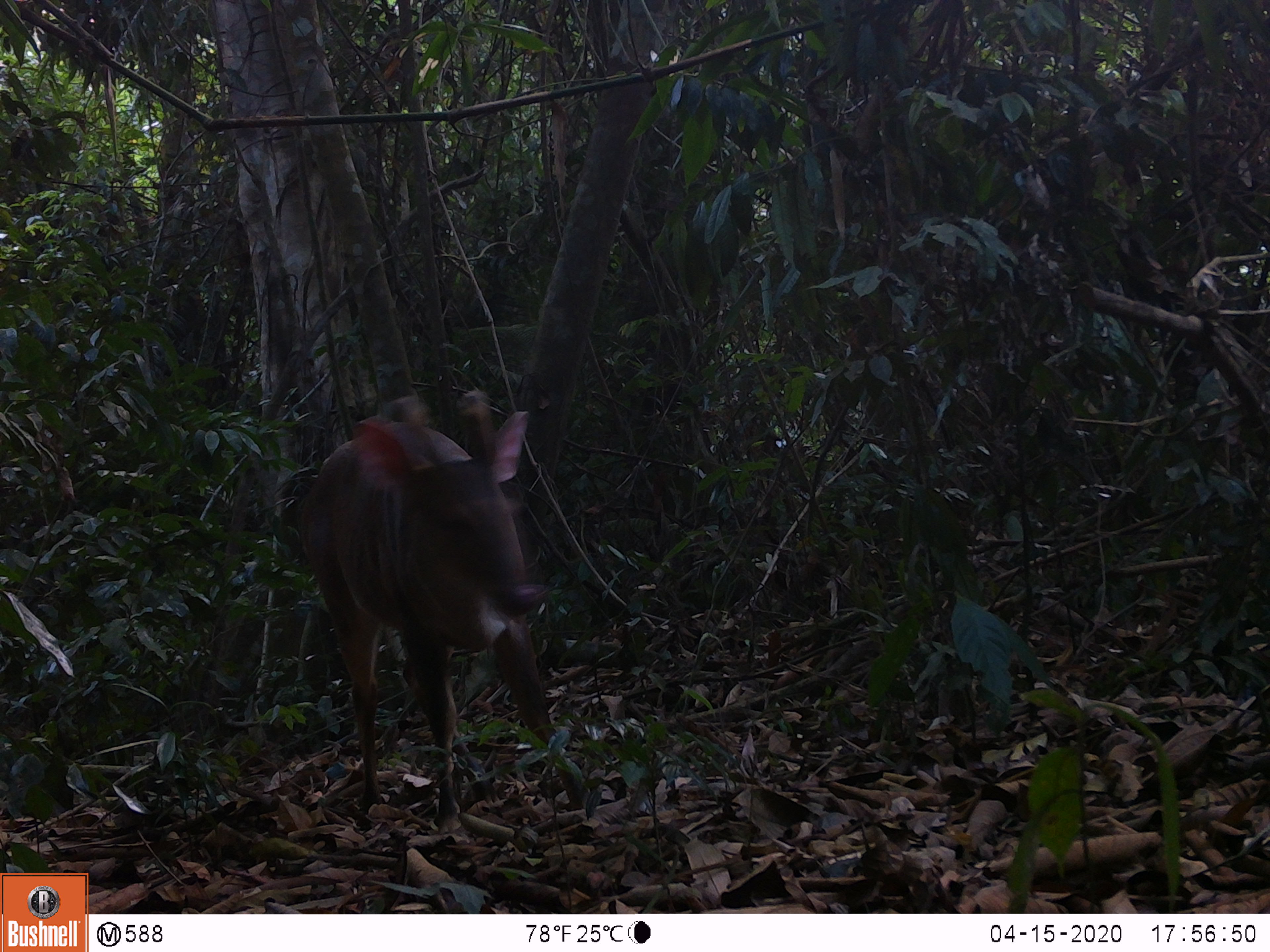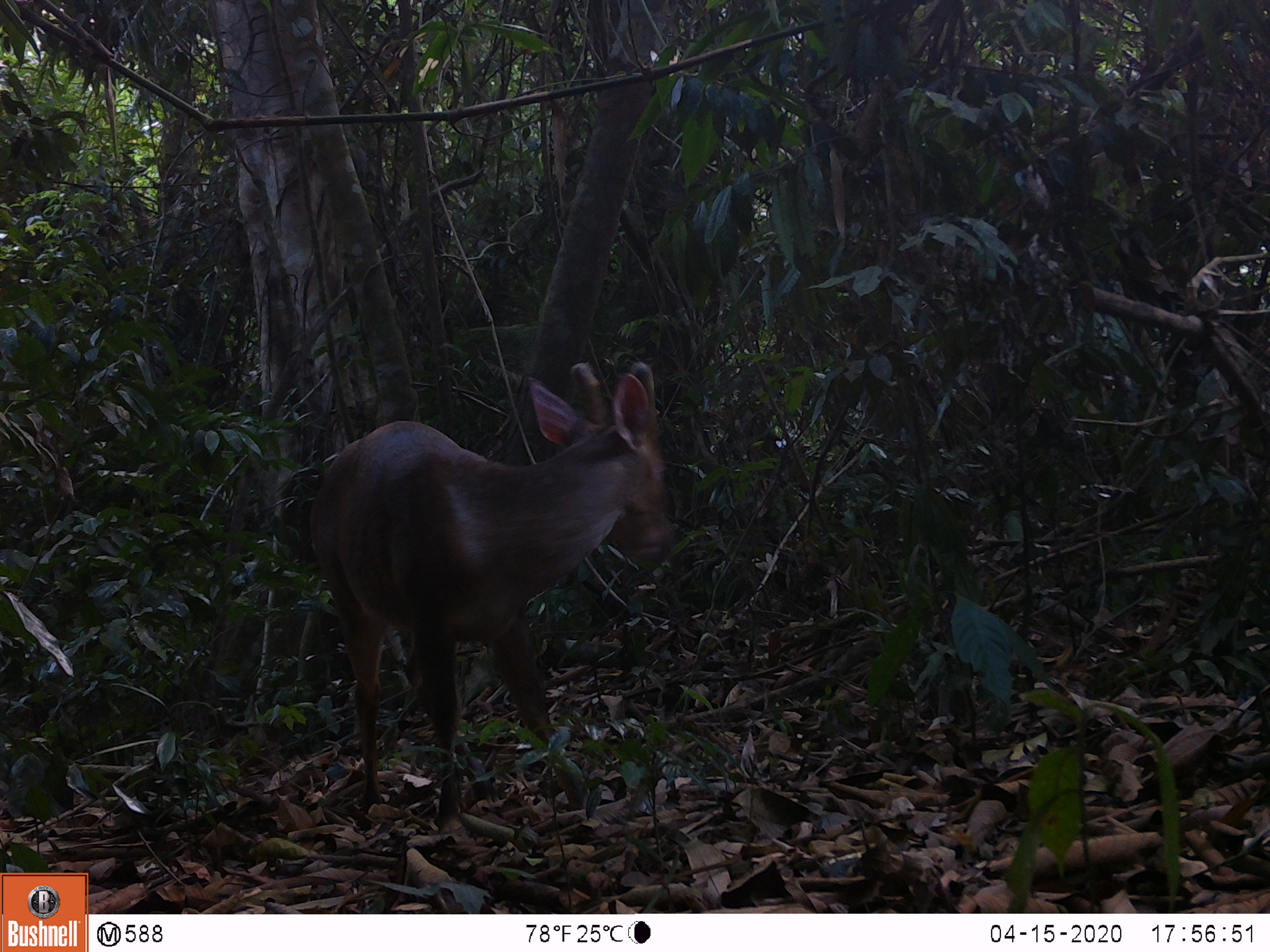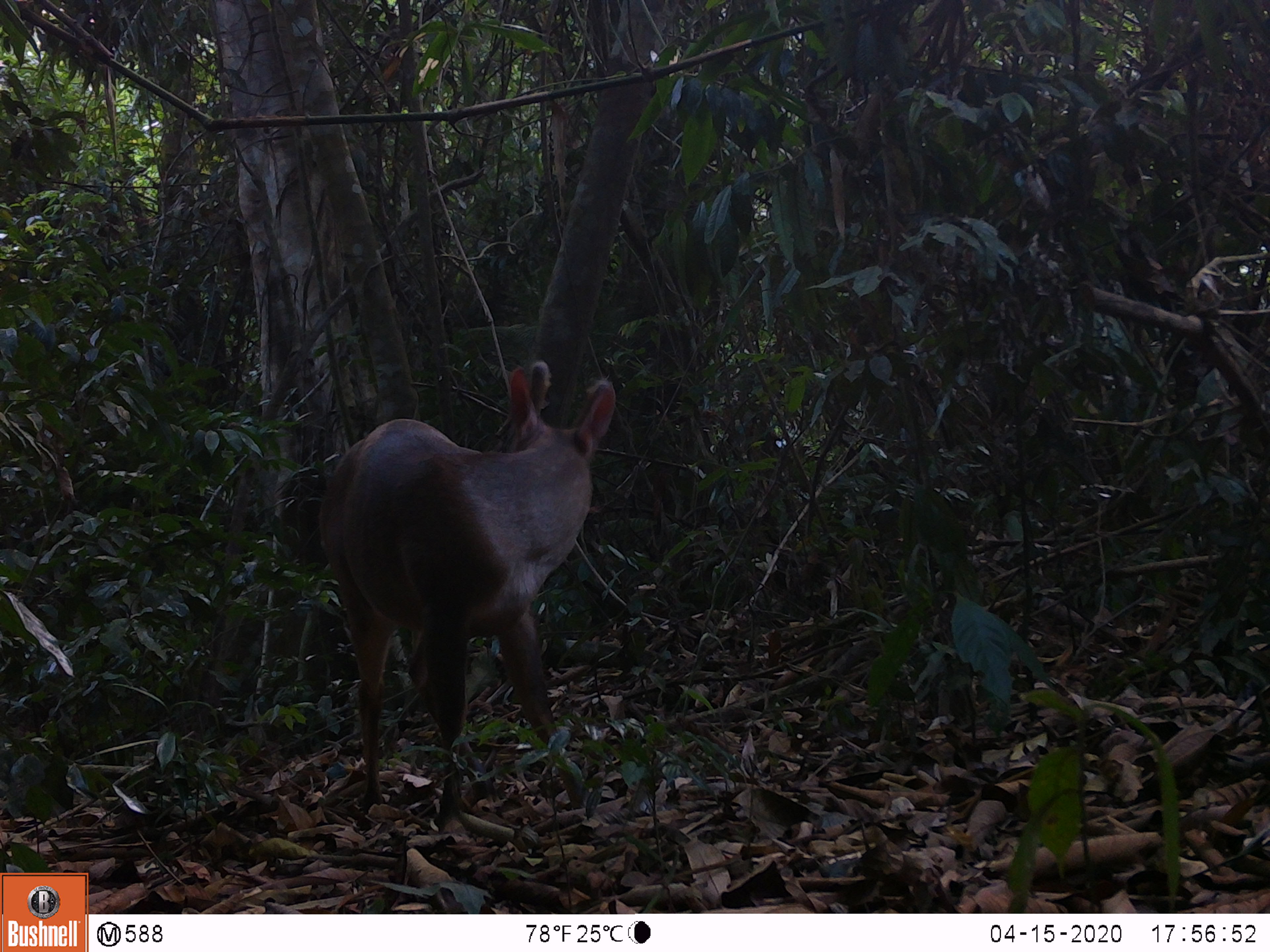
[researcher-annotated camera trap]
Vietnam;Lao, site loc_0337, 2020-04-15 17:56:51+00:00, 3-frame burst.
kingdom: Animalia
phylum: Chordata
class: Mammalia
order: Artiodactyla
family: Cervidae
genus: Muntiacus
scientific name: Muntiacus vuquangensis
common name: large-antlered muntjac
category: large antlered muntjac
Large antlered muntjac (large-antlered muntjac) (Muntiacus vuquangensis). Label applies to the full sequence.